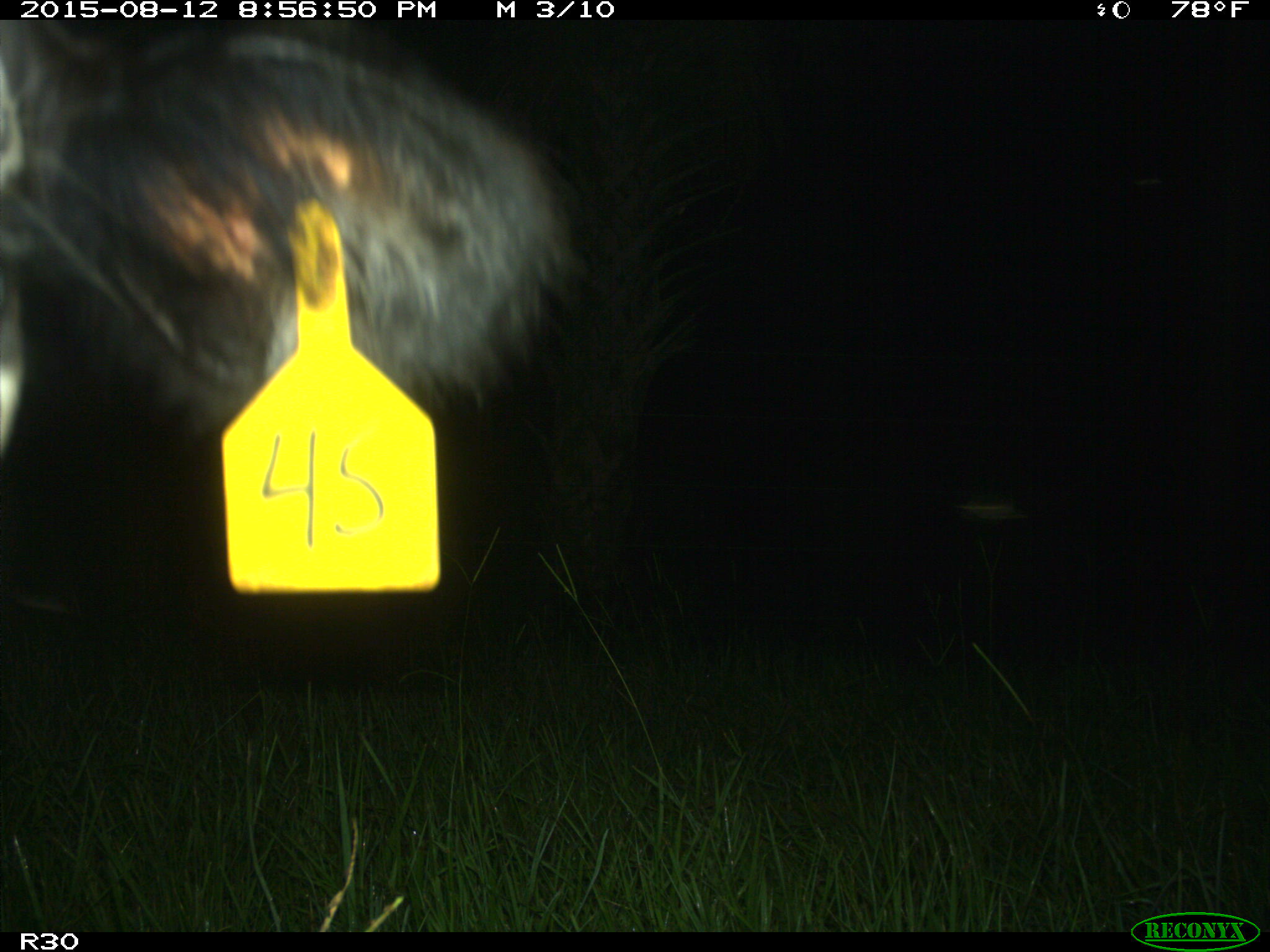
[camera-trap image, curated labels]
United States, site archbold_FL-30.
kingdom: Animalia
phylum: Chordata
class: Mammalia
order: Artiodactyla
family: Bovidae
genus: Bos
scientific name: Bos taurus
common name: domestic cow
Bos taurus (domestic cow).